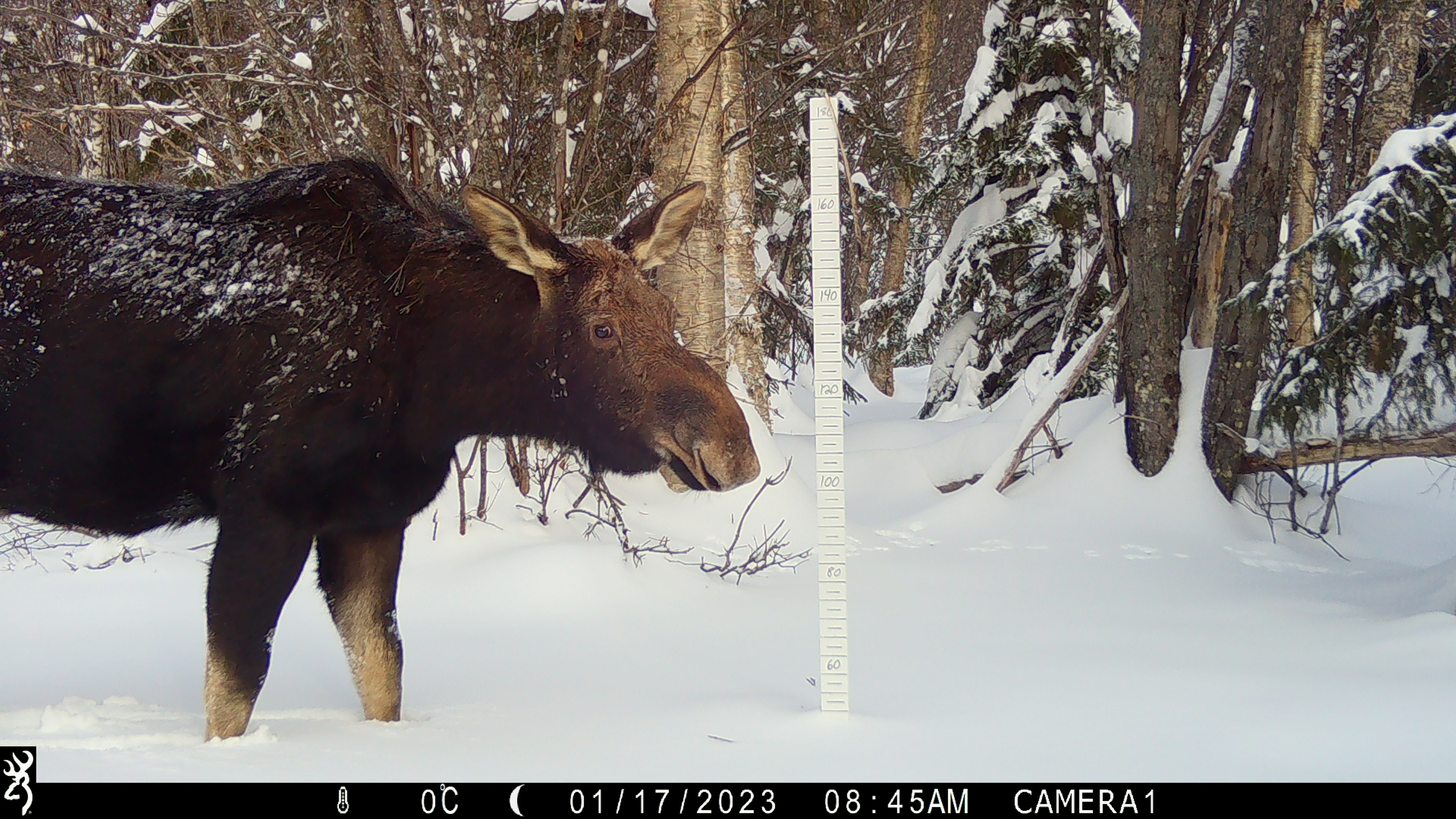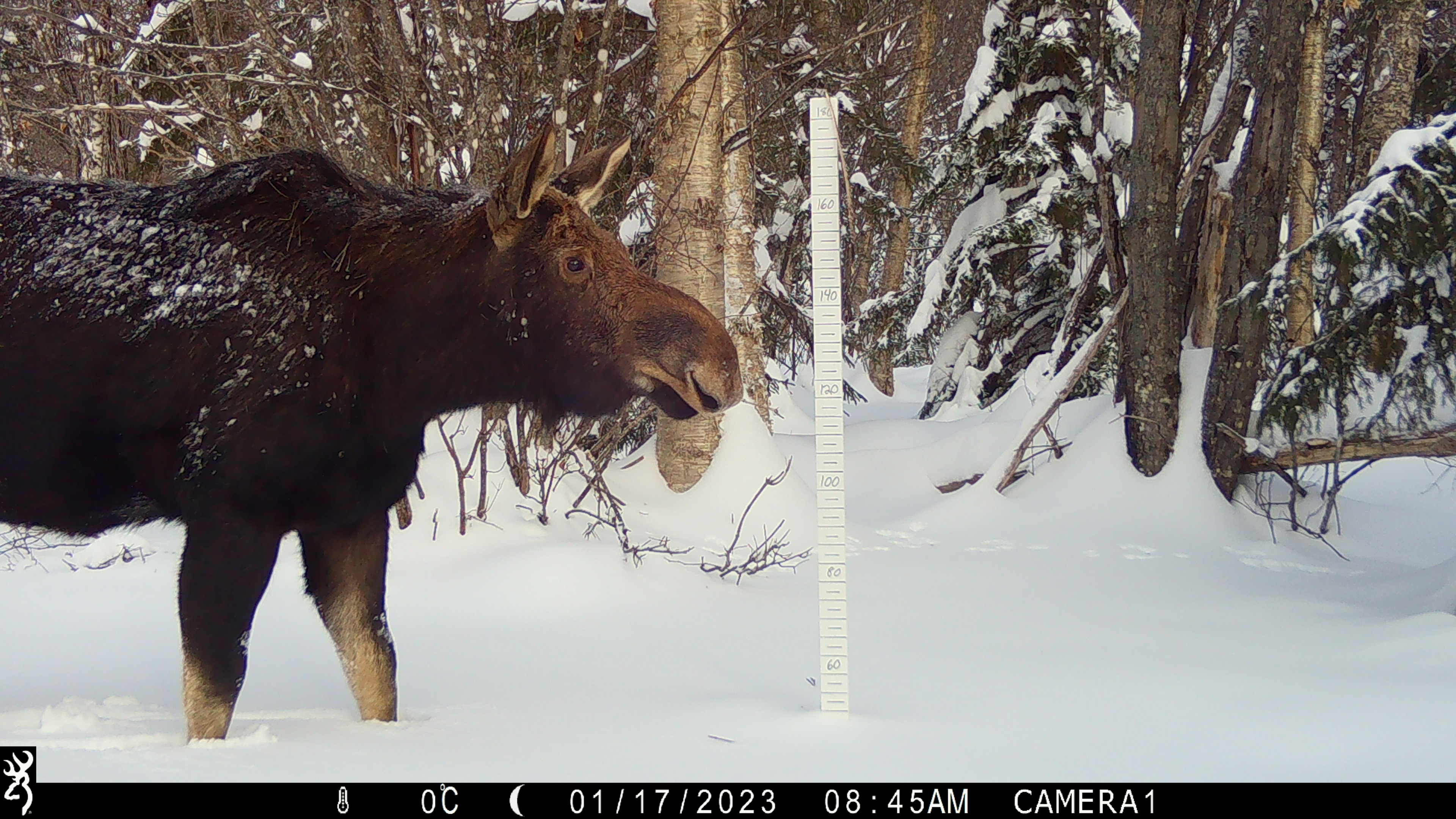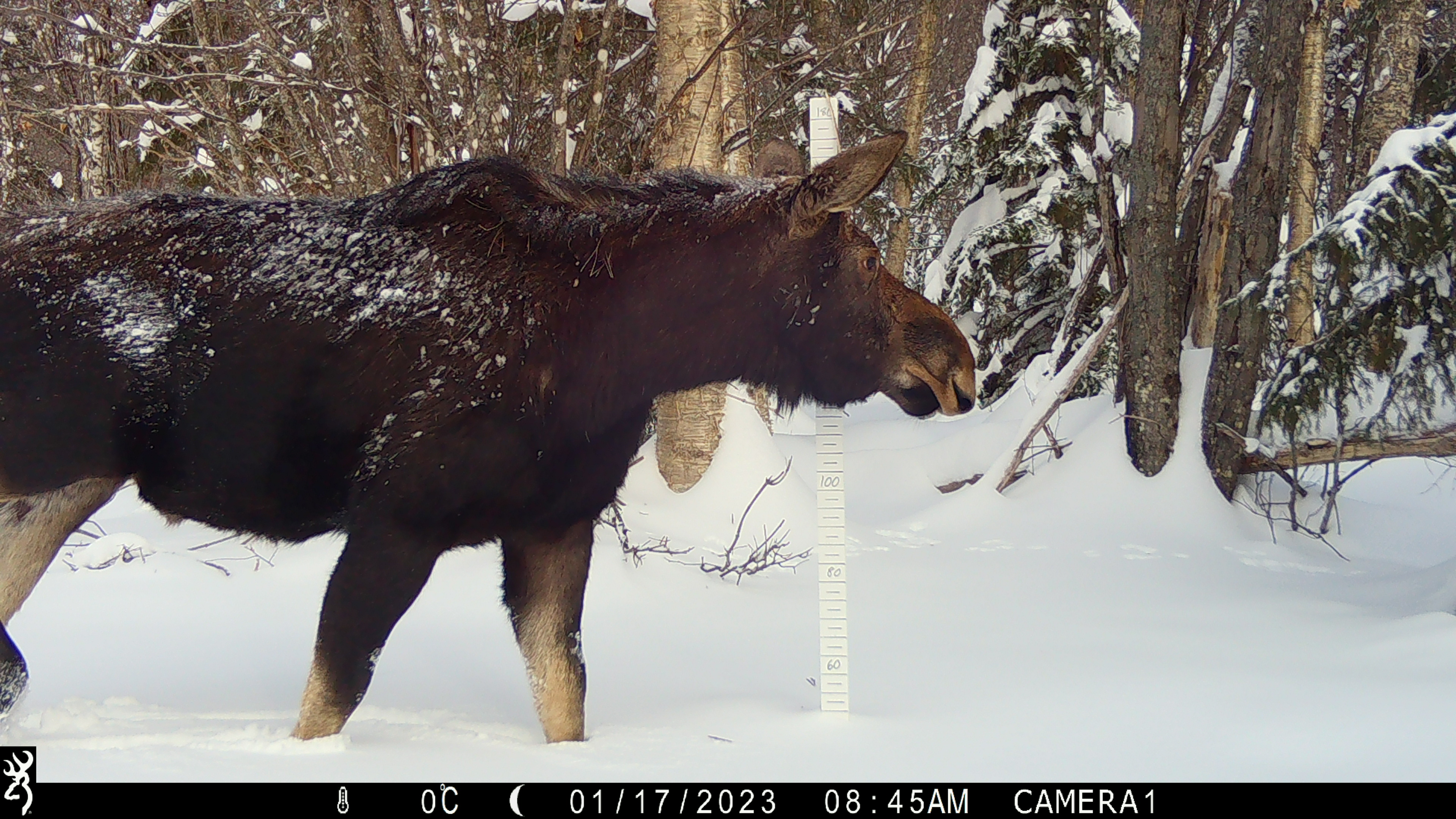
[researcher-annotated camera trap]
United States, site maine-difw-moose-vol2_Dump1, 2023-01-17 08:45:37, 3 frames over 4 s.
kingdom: Animalia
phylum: Chordata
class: Mammalia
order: Artiodactyla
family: Cervidae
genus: Alces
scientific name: Alces alces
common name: moose